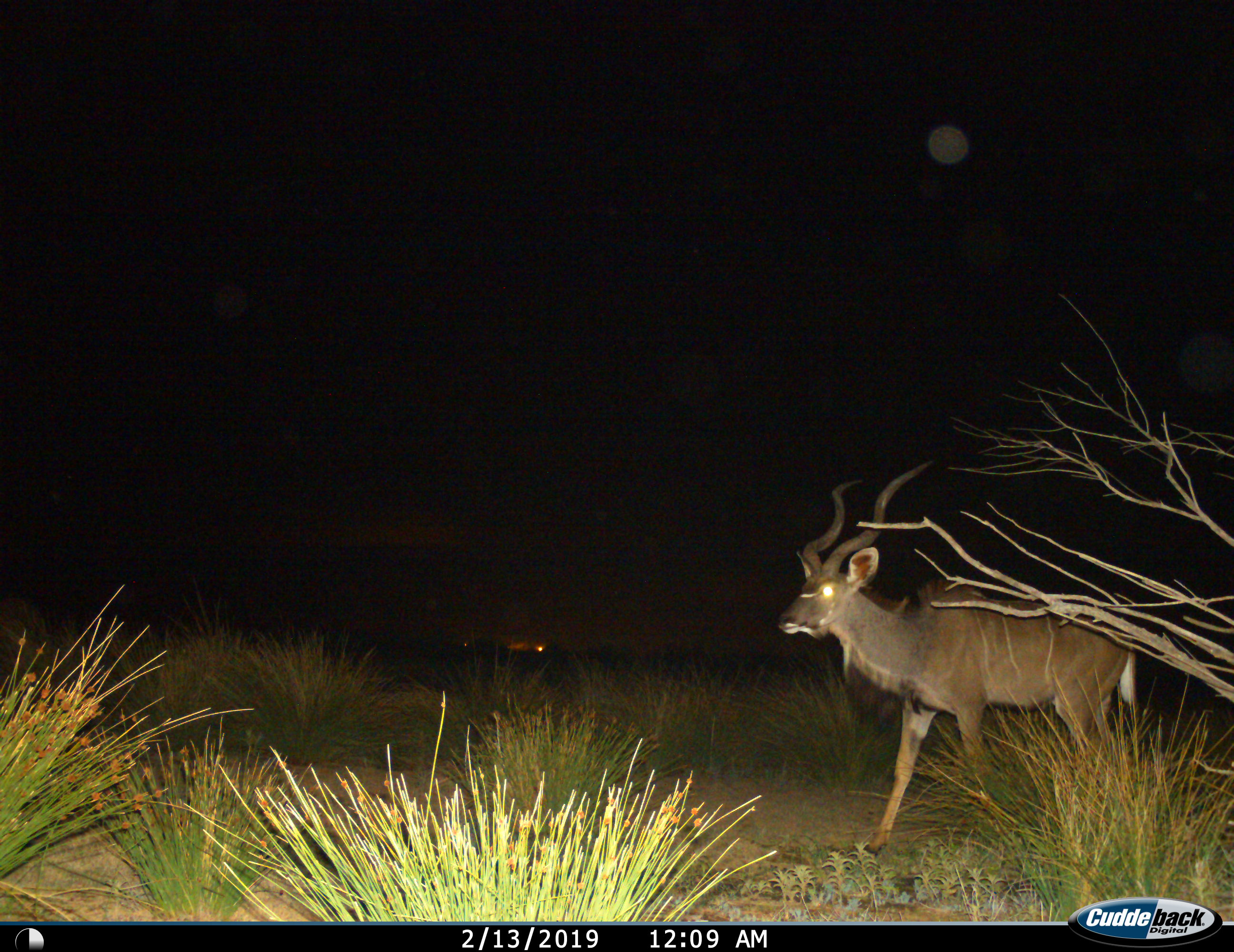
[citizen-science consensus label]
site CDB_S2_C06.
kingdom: Animalia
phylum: Chordata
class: Mammalia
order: Artiodactyla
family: Bovidae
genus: Tragelaphus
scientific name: Tragelaphus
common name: kudu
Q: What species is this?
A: Kudu (Tragelaphus).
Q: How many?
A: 1.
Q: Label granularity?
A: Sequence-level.